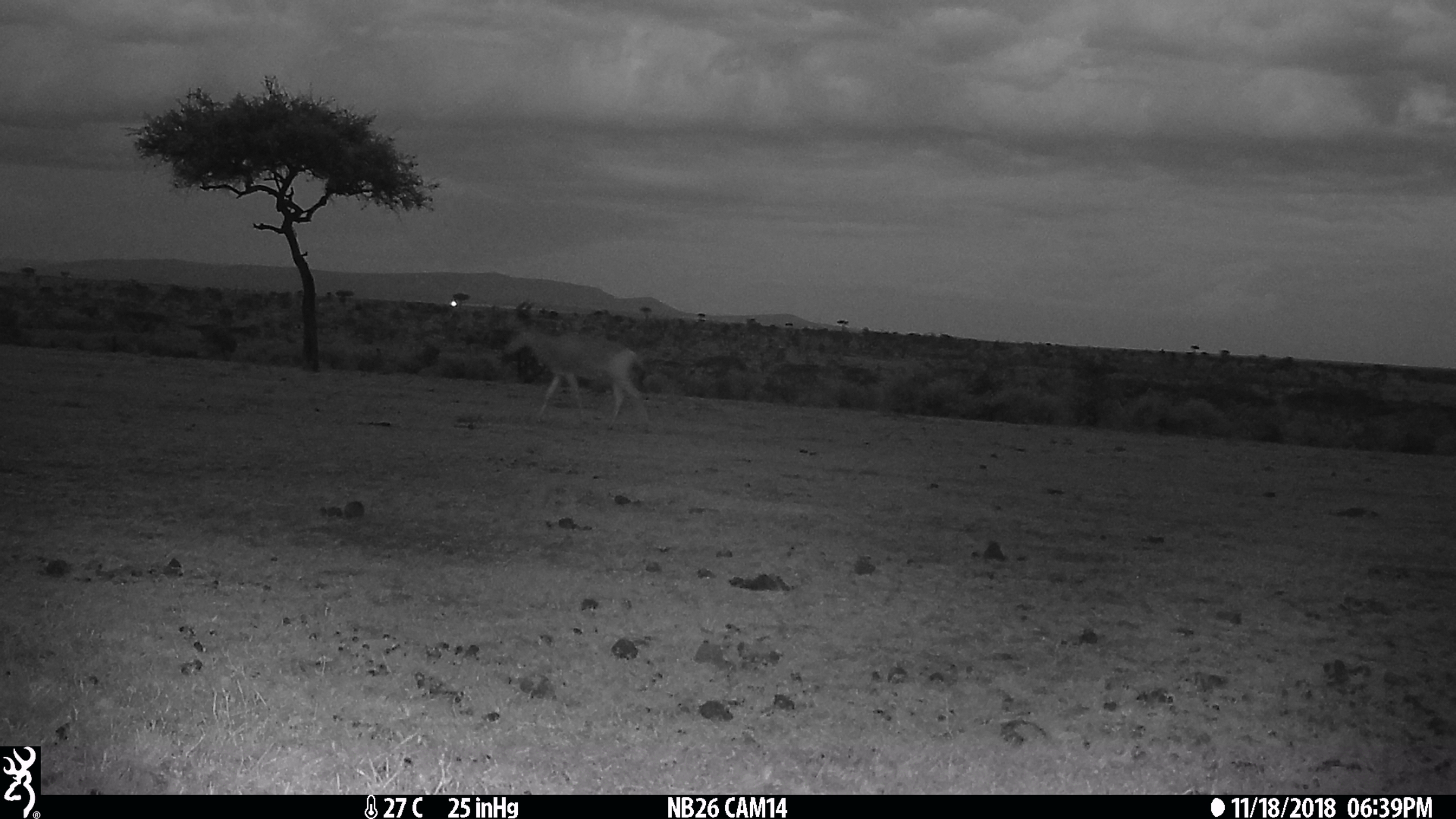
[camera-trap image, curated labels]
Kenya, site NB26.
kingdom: Animalia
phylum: Chordata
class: Mammalia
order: Artiodactyla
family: Bovidae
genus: Alcelaphus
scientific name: Alcelaphus buselaphus cokii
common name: coke's hartebeest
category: hartebeest cokes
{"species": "hartebeest cokes (coke's hartebeest) (Alcelaphus buselaphus cokii)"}